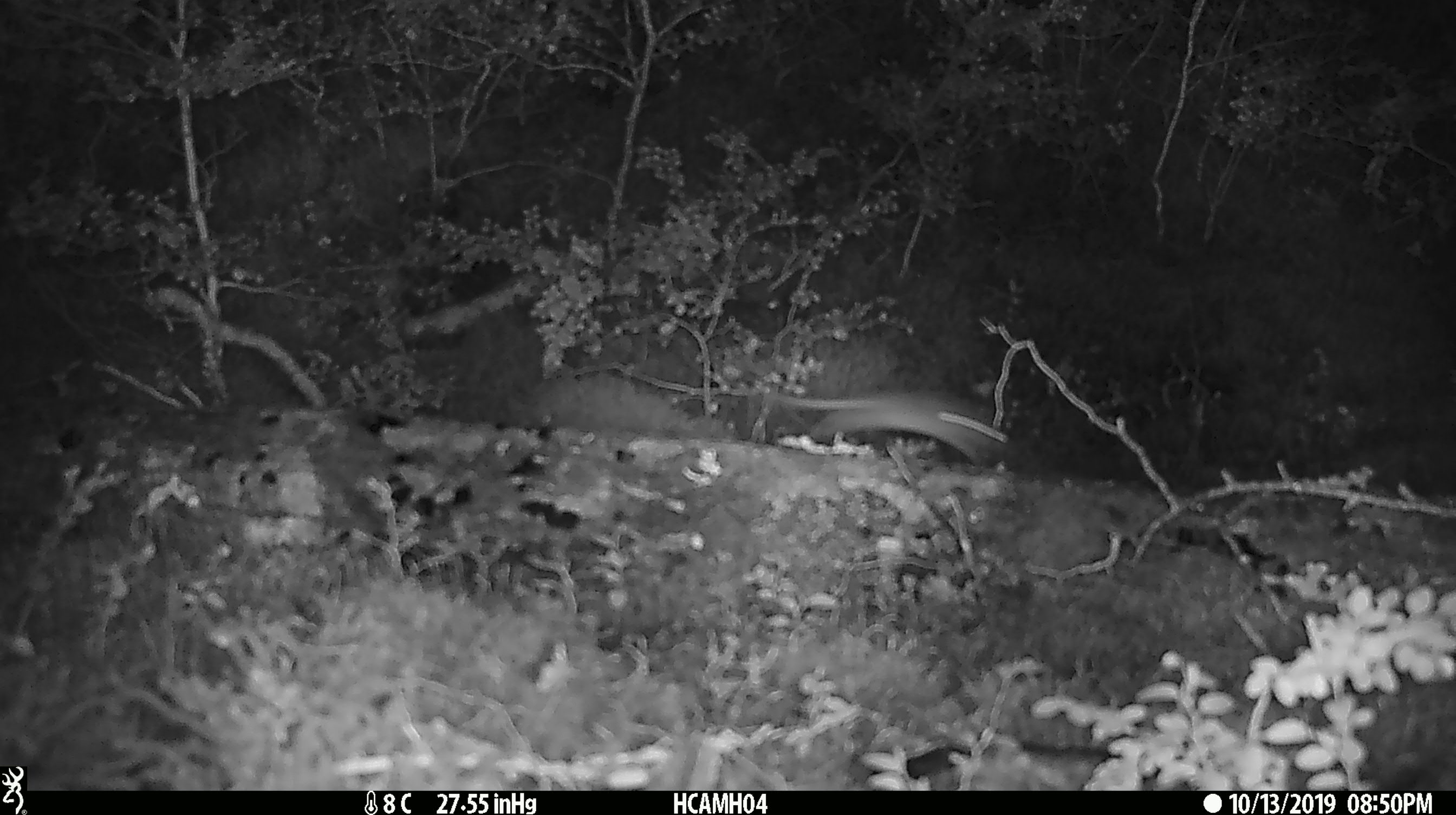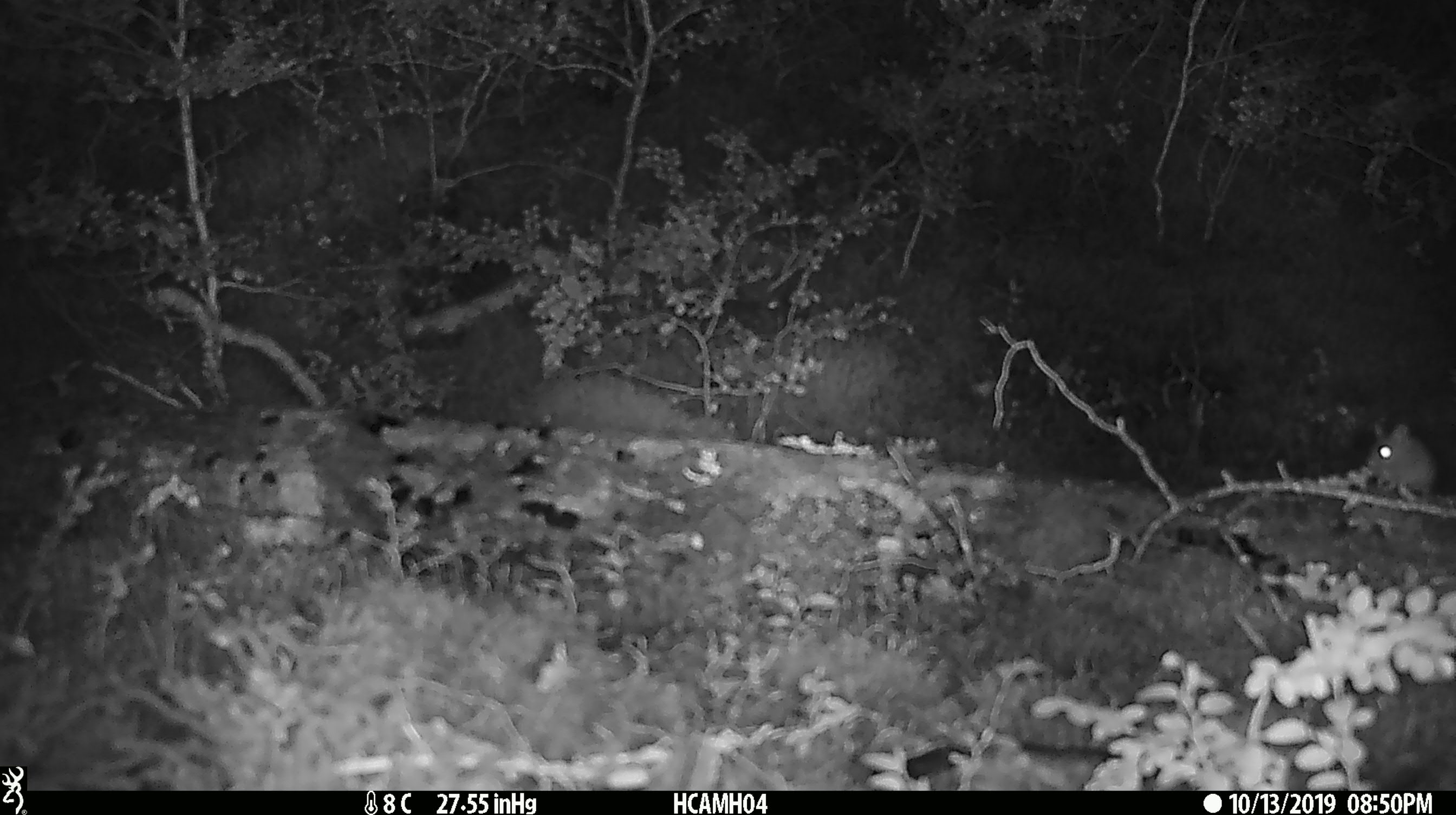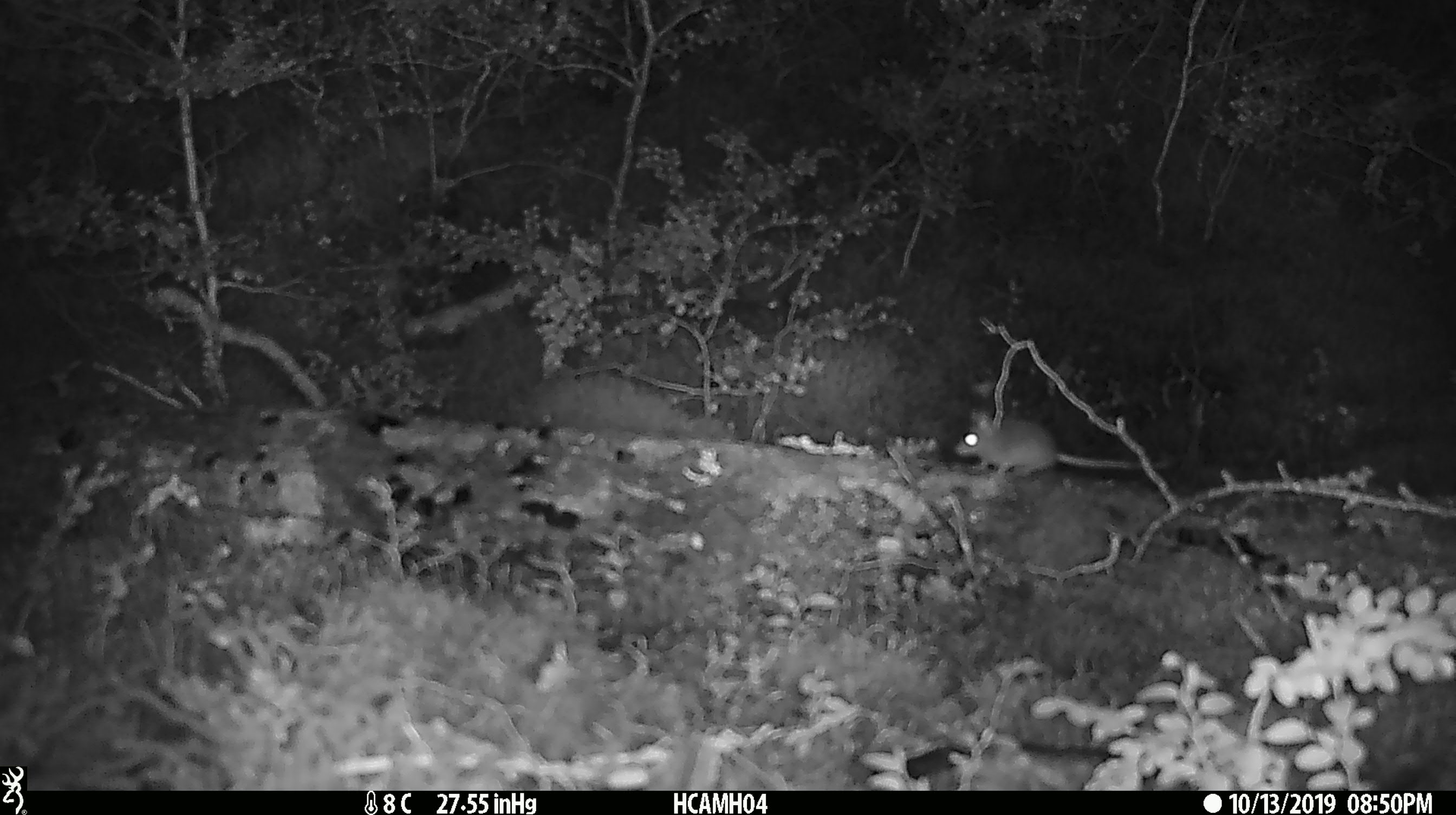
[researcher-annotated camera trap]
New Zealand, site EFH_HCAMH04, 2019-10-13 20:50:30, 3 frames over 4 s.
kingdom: Animalia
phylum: Chordata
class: Mammalia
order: Rodentia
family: Muridae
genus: Mus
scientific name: Mus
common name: mouse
Mouse (Mus).